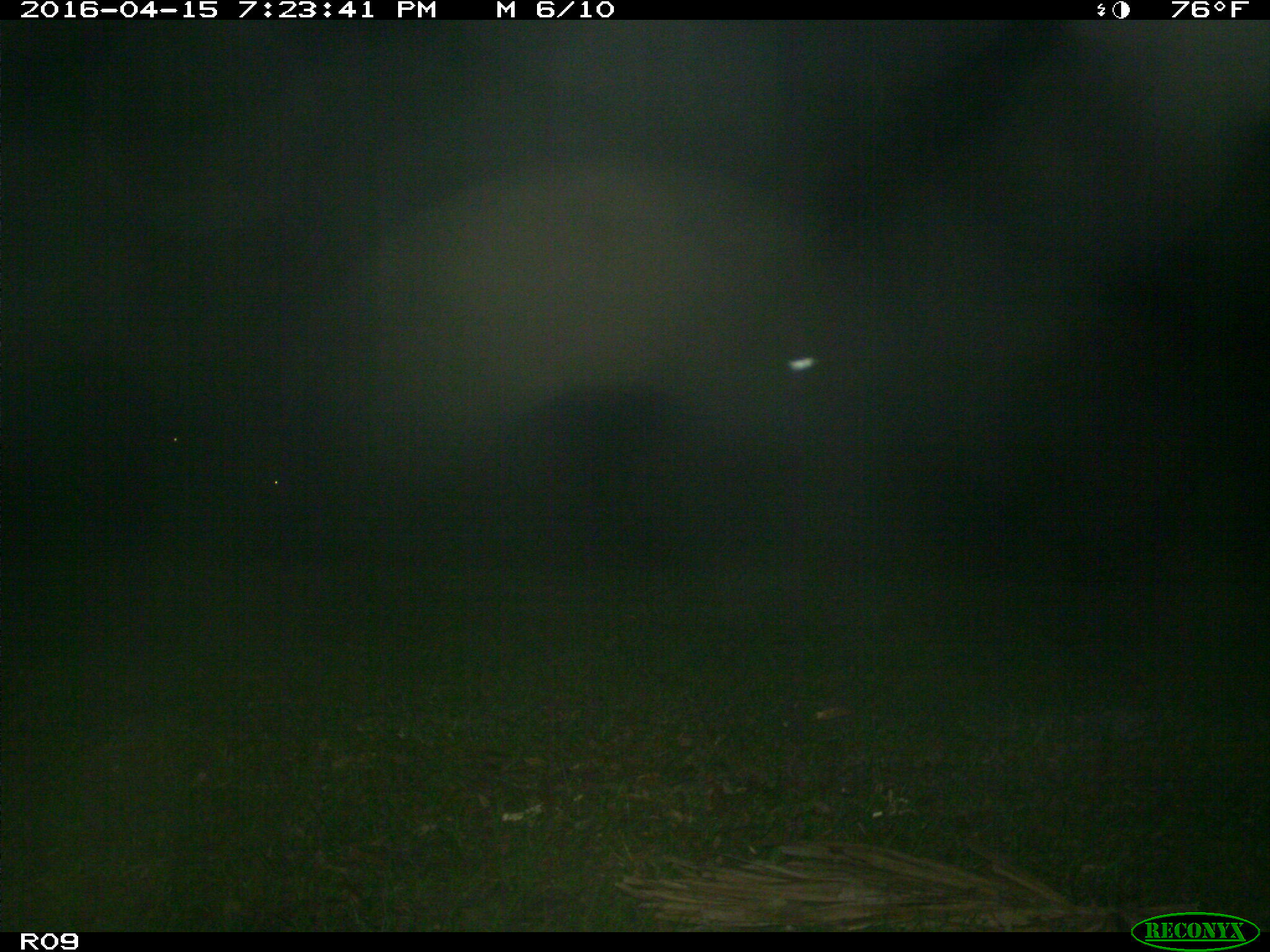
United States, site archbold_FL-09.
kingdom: Animalia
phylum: Chordata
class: Mammalia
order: Artiodactyla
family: Bovidae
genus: Bos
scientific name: Bos taurus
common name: domestic cow